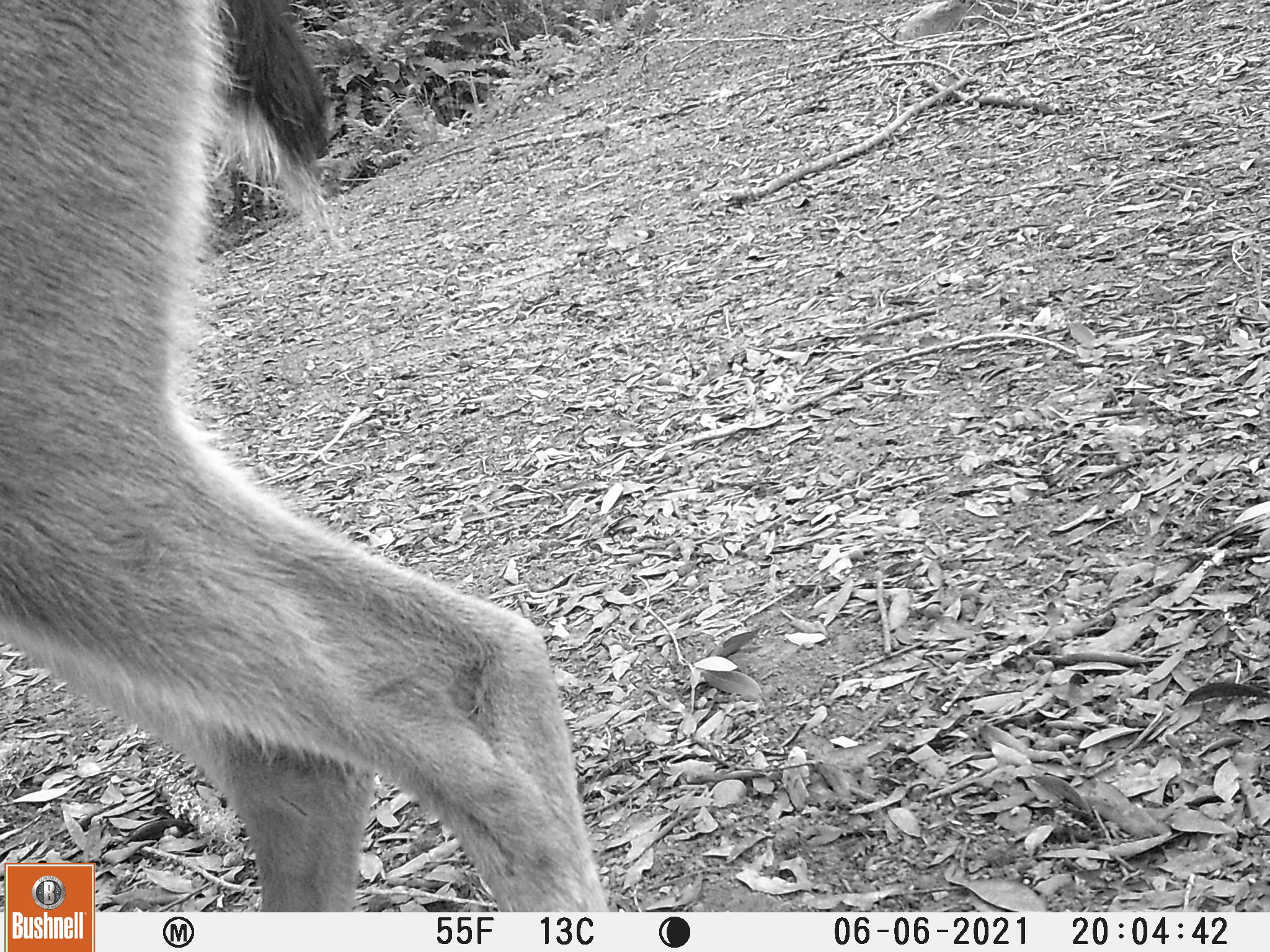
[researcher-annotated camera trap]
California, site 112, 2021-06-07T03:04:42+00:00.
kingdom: Animalia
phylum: Chordata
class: Mammalia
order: Artiodactyla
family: Cervidae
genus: Odocoileus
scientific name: Odocoileus hemionus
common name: mule deer